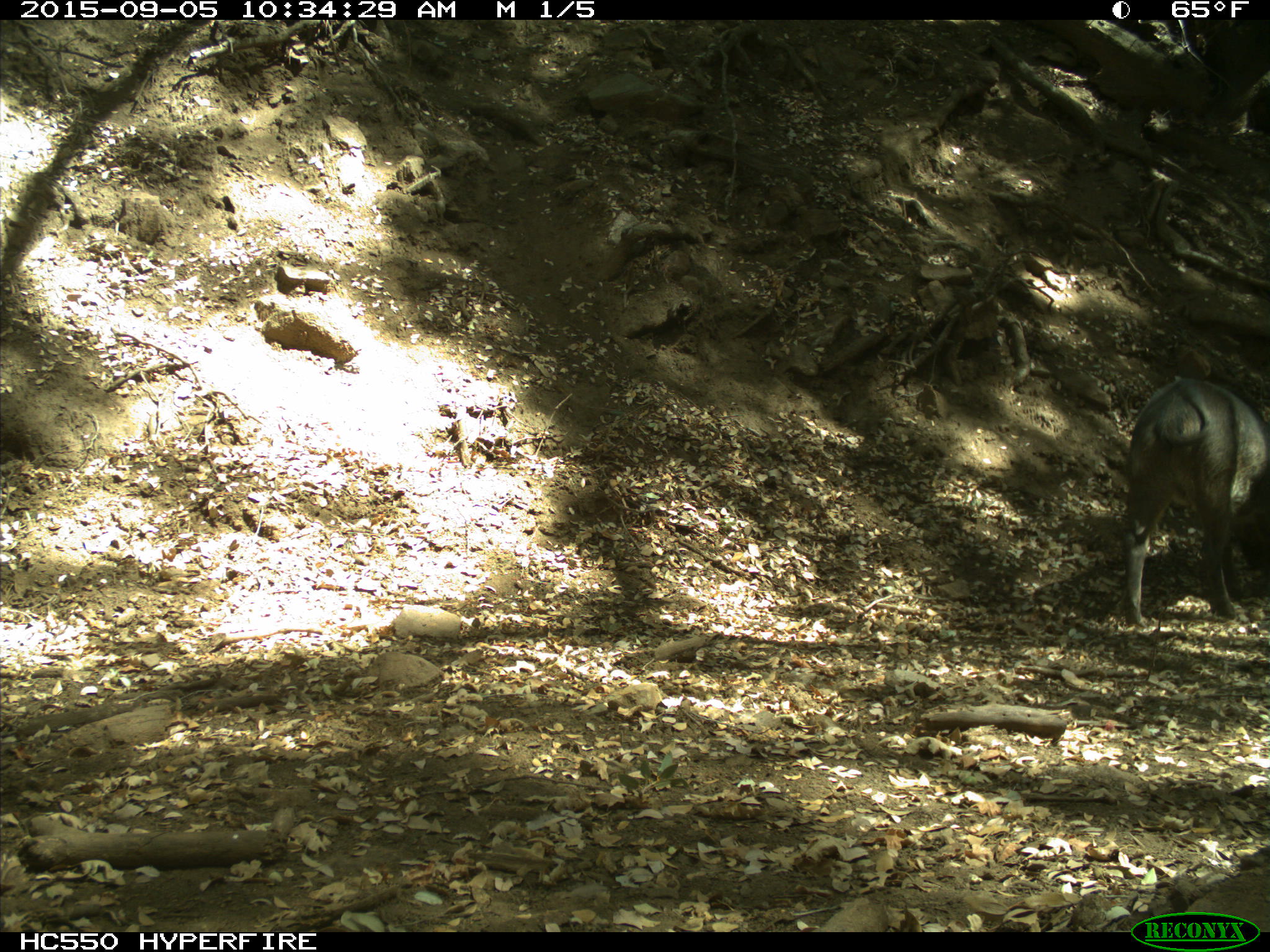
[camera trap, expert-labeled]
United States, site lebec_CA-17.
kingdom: Animalia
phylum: Chordata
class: Mammalia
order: Artiodactyla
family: Suidae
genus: Sus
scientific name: Sus scrofa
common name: wild boar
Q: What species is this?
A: Sus scrofa (wild boar).